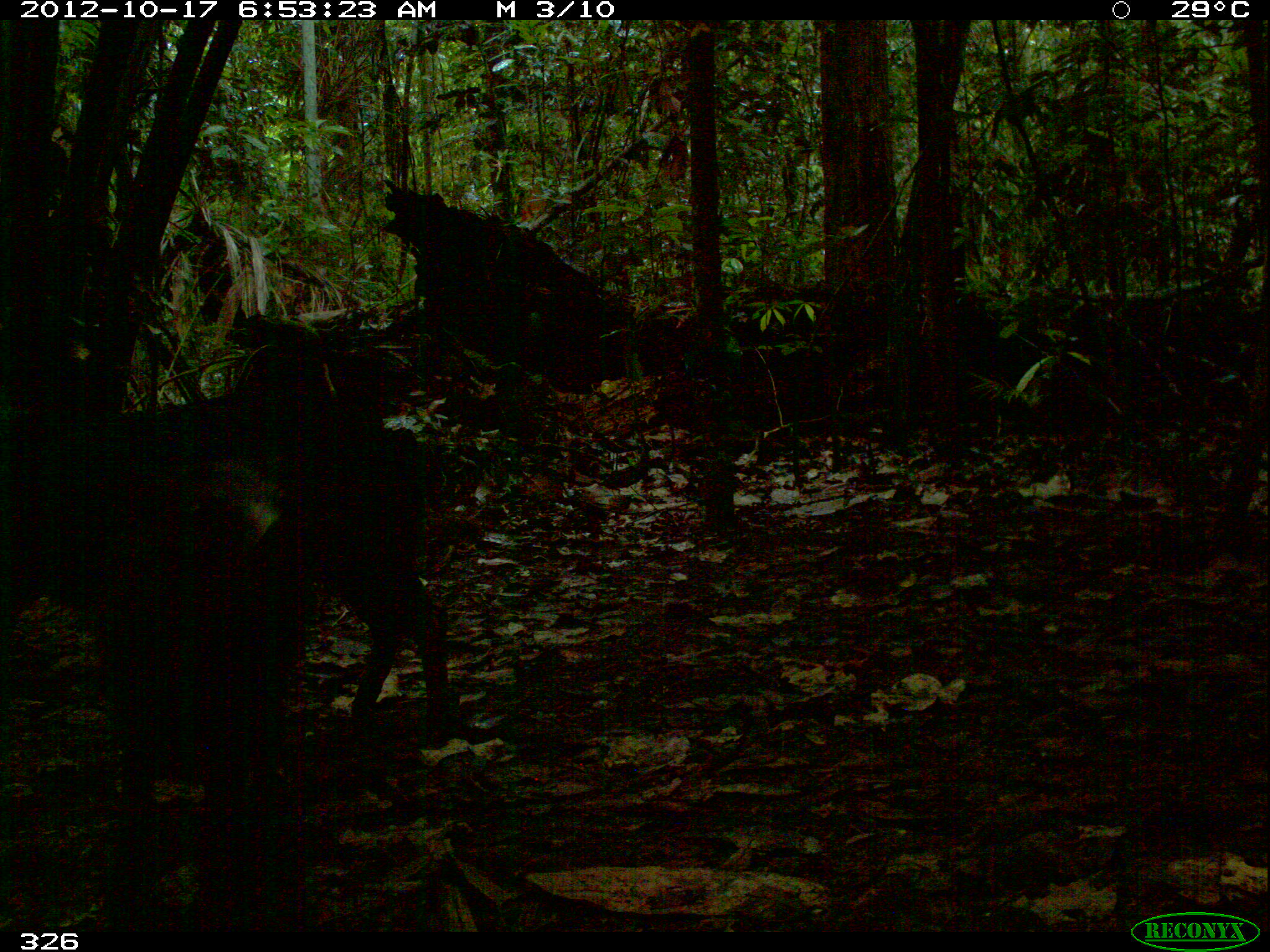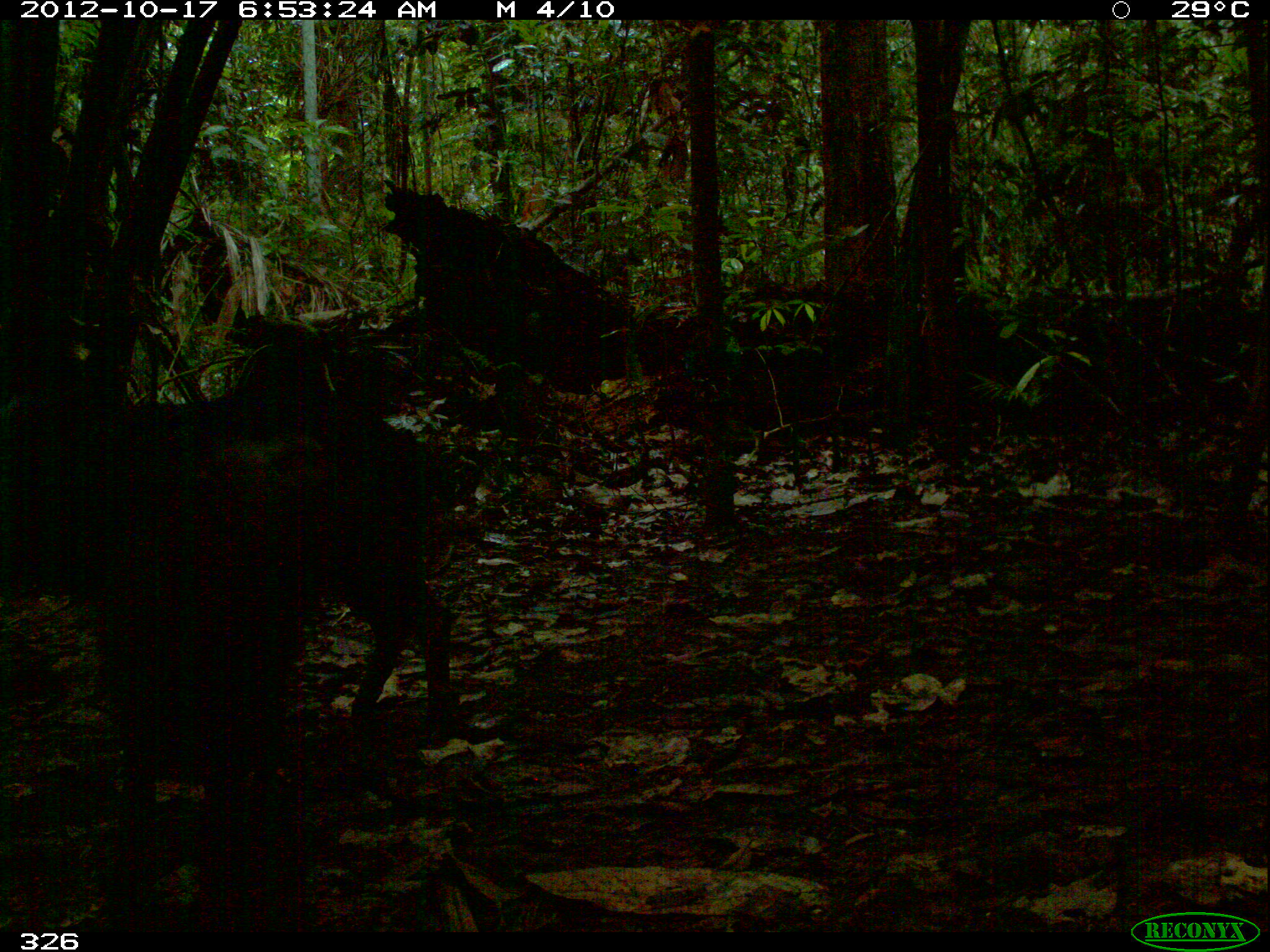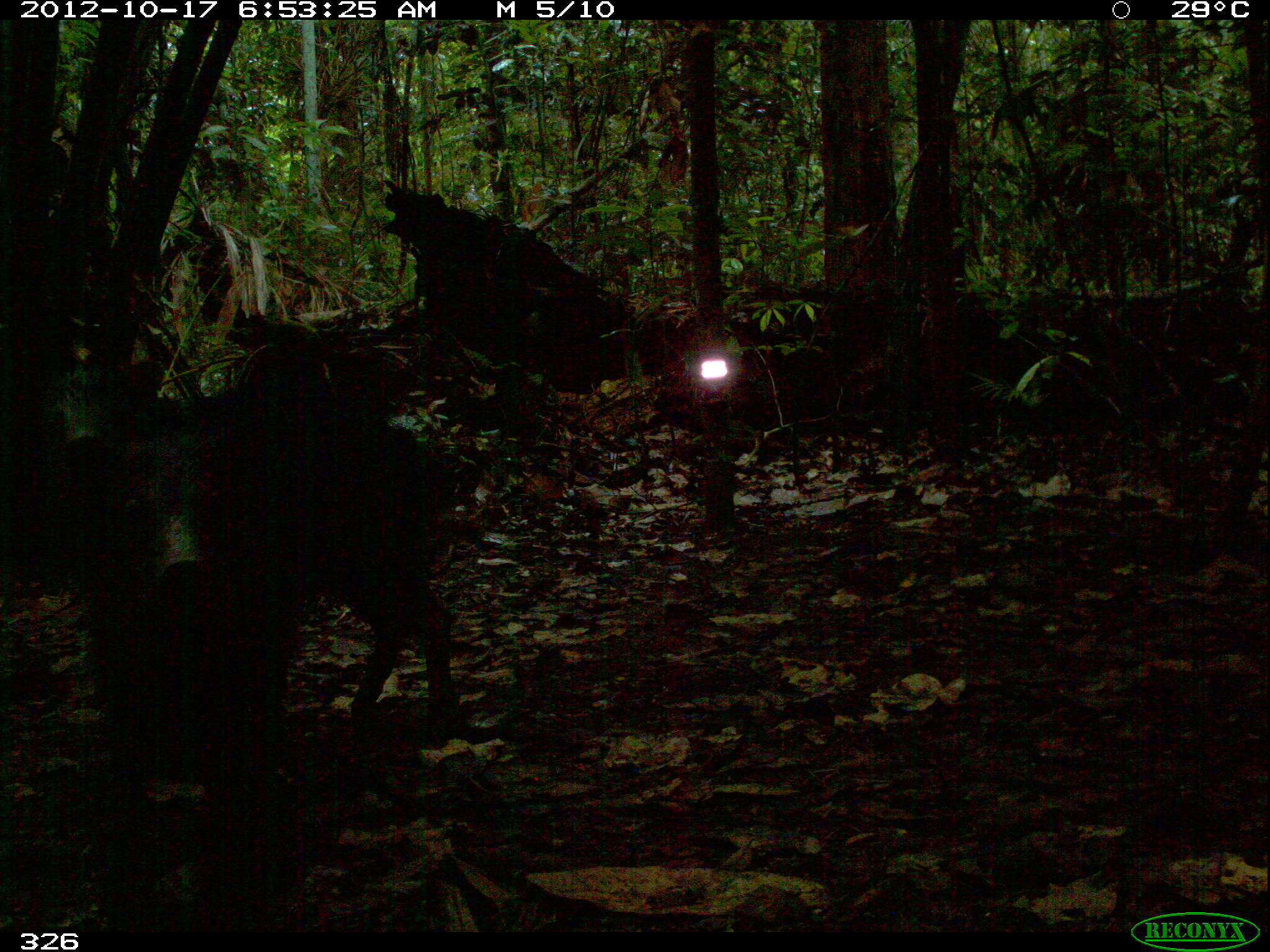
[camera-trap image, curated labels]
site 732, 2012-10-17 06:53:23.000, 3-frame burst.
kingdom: Animalia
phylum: Chordata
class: Mammalia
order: Artiodactyla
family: Tayassuidae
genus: Tayassu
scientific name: Tayassu pecari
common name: white-lipped peccary